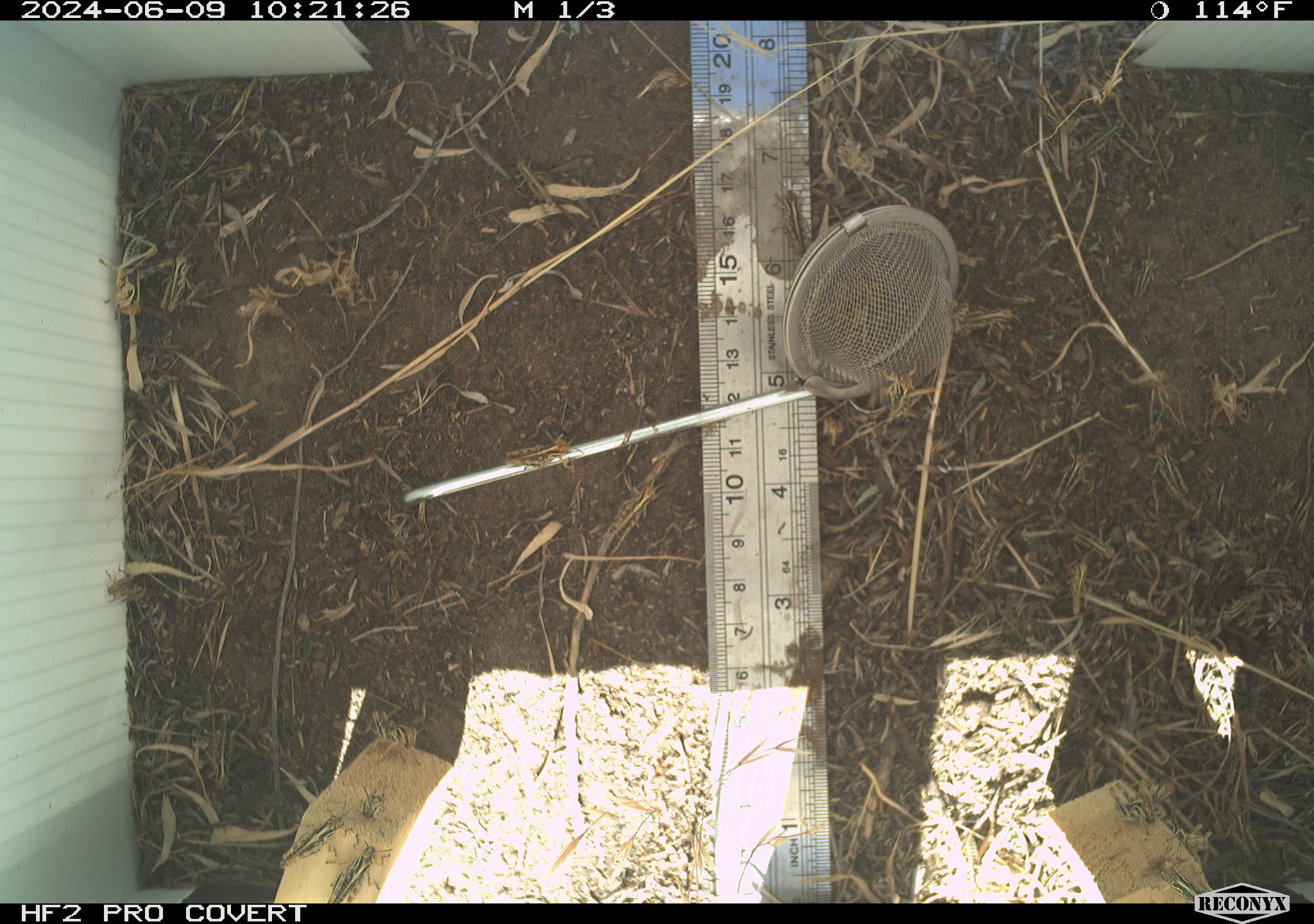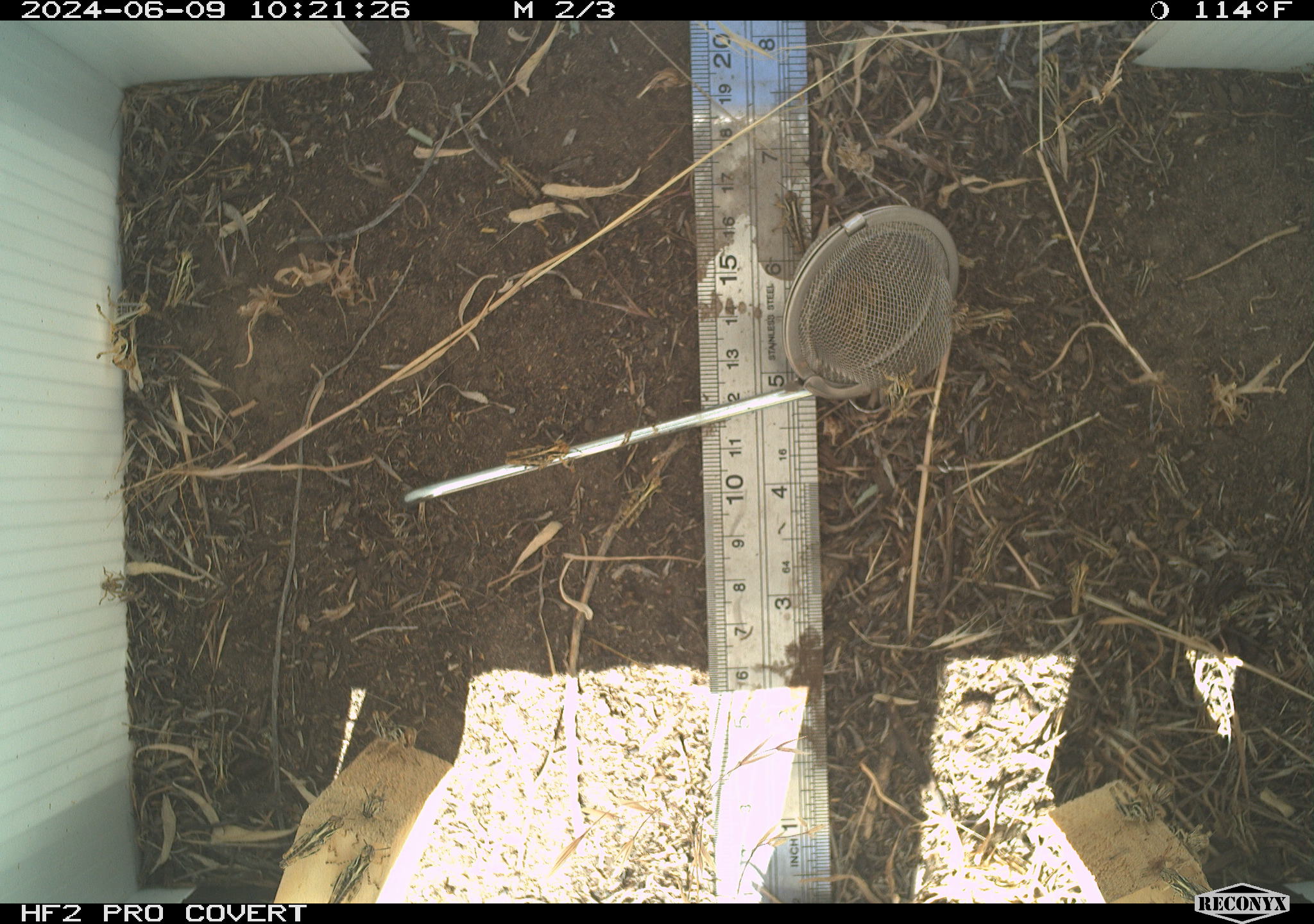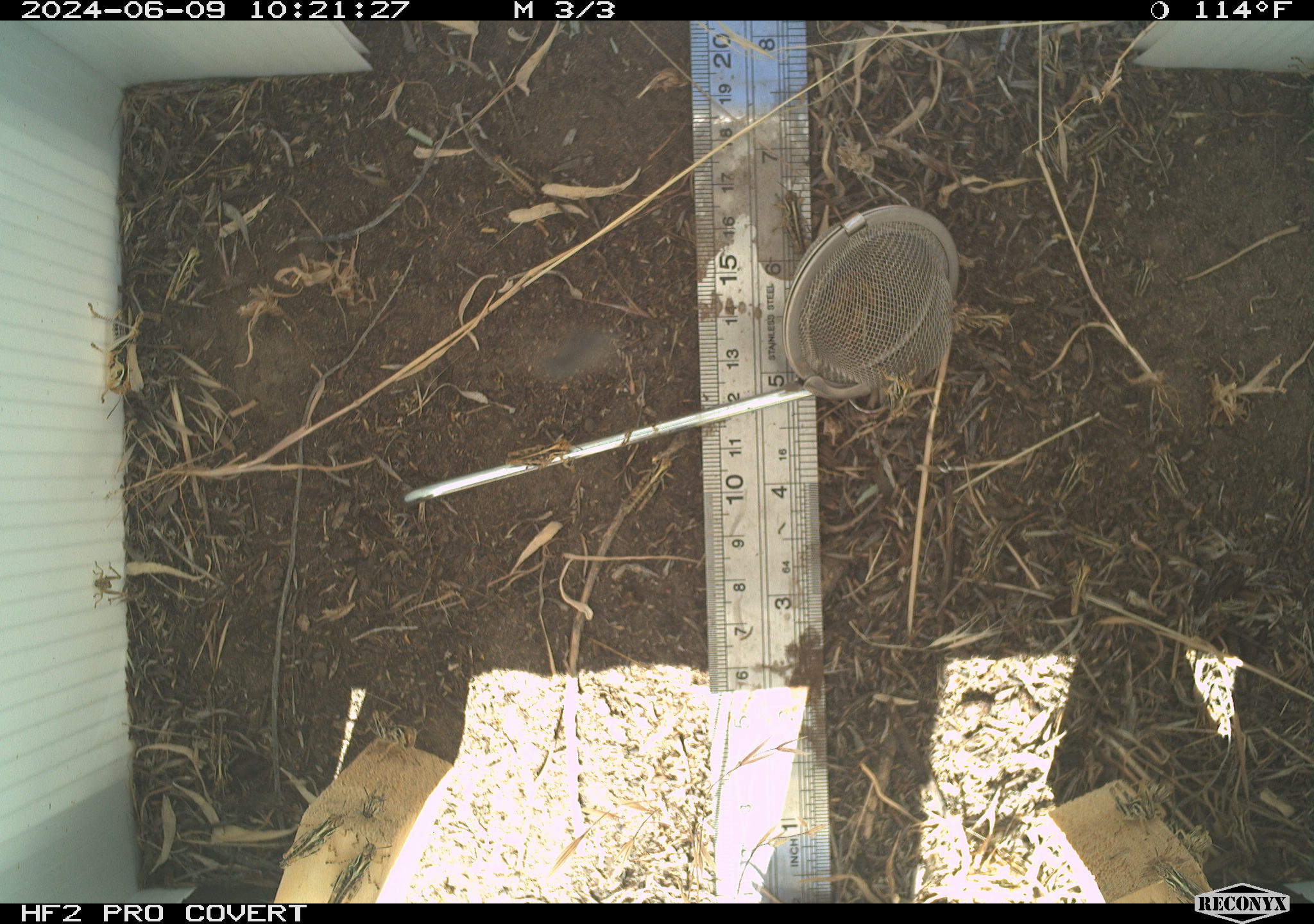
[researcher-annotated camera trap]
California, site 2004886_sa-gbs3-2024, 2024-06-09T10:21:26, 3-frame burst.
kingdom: Animalia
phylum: Arthropoda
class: Insecta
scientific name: Insecta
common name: insect